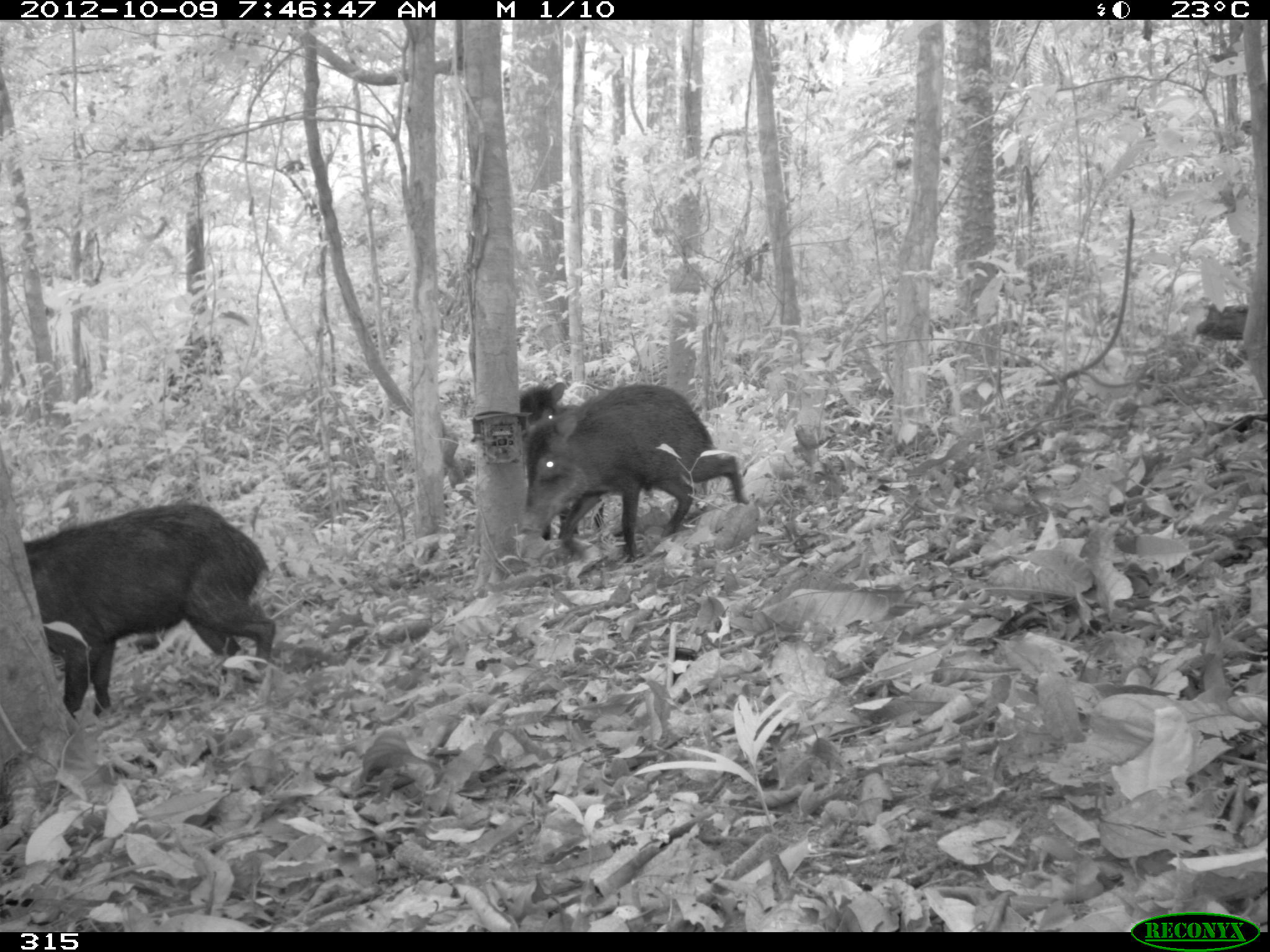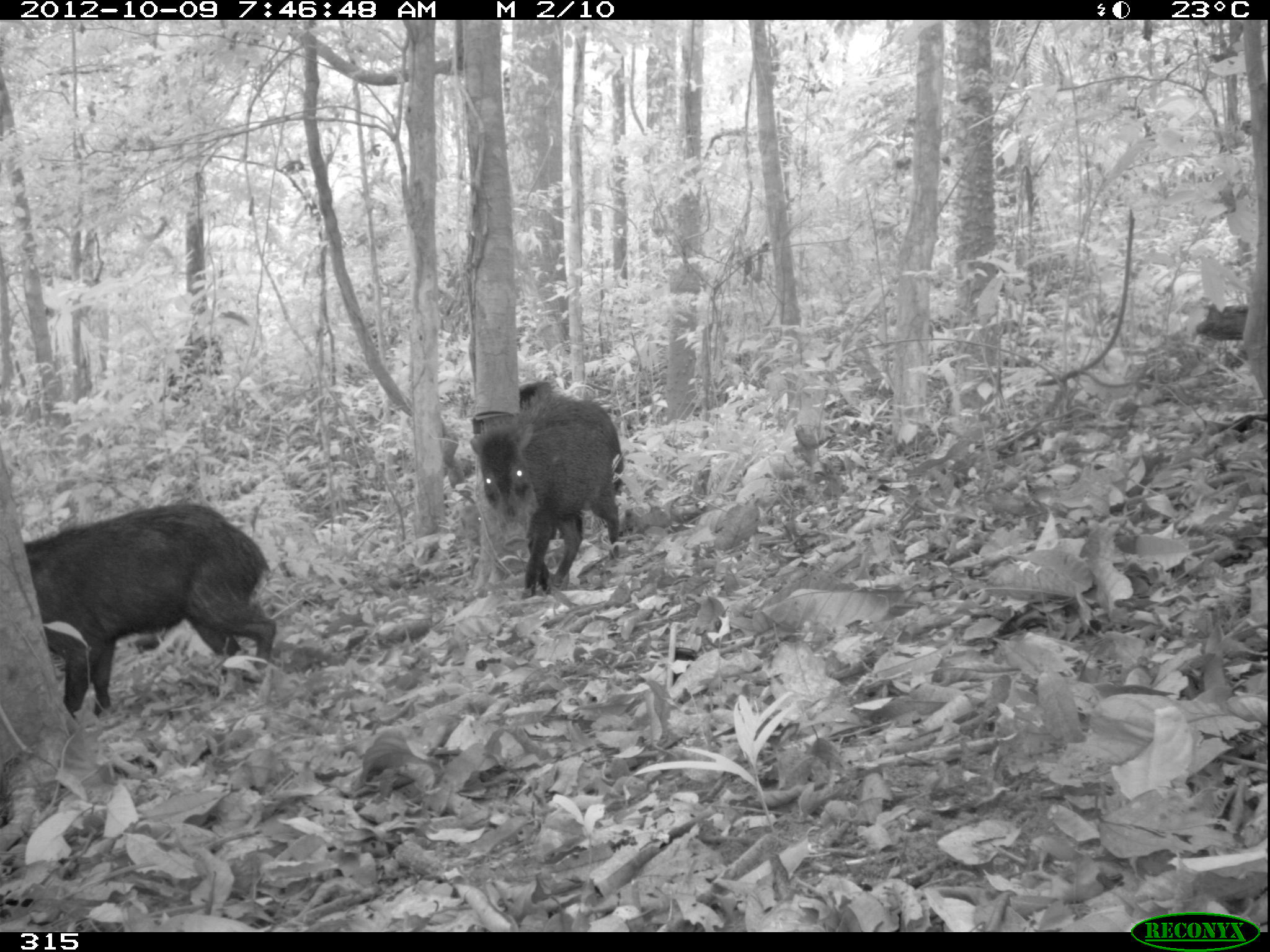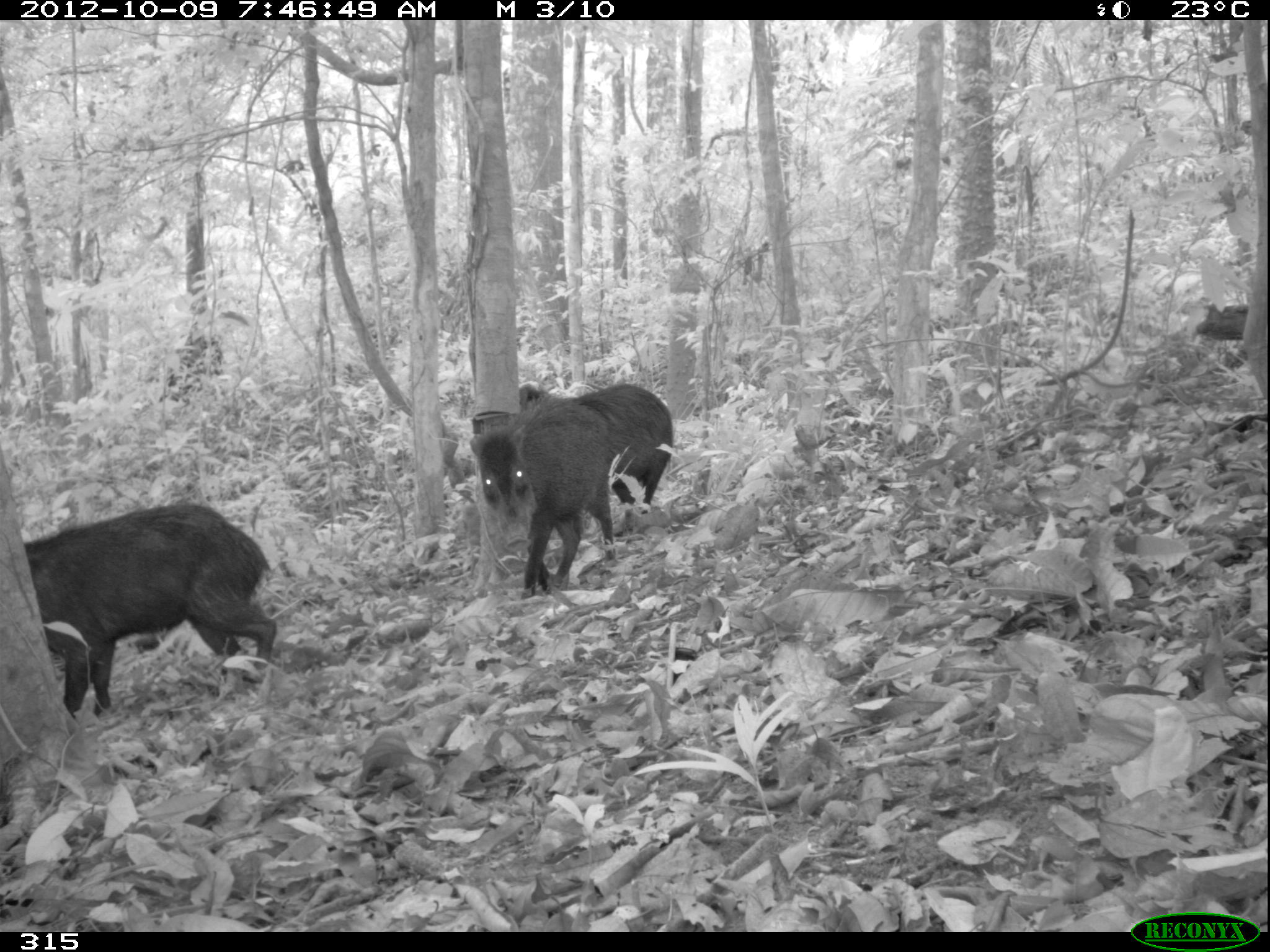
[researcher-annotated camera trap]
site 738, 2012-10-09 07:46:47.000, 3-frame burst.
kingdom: Animalia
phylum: Chordata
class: Mammalia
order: Artiodactyla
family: Tayassuidae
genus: Tayassu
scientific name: Tayassu pecari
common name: white-lipped peccary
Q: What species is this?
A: Tayassu pecari (white-lipped peccary).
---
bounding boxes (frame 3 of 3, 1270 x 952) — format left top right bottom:
tayassu pecari: 22 501 278 717; 469 391 616 597; 516 380 673 516